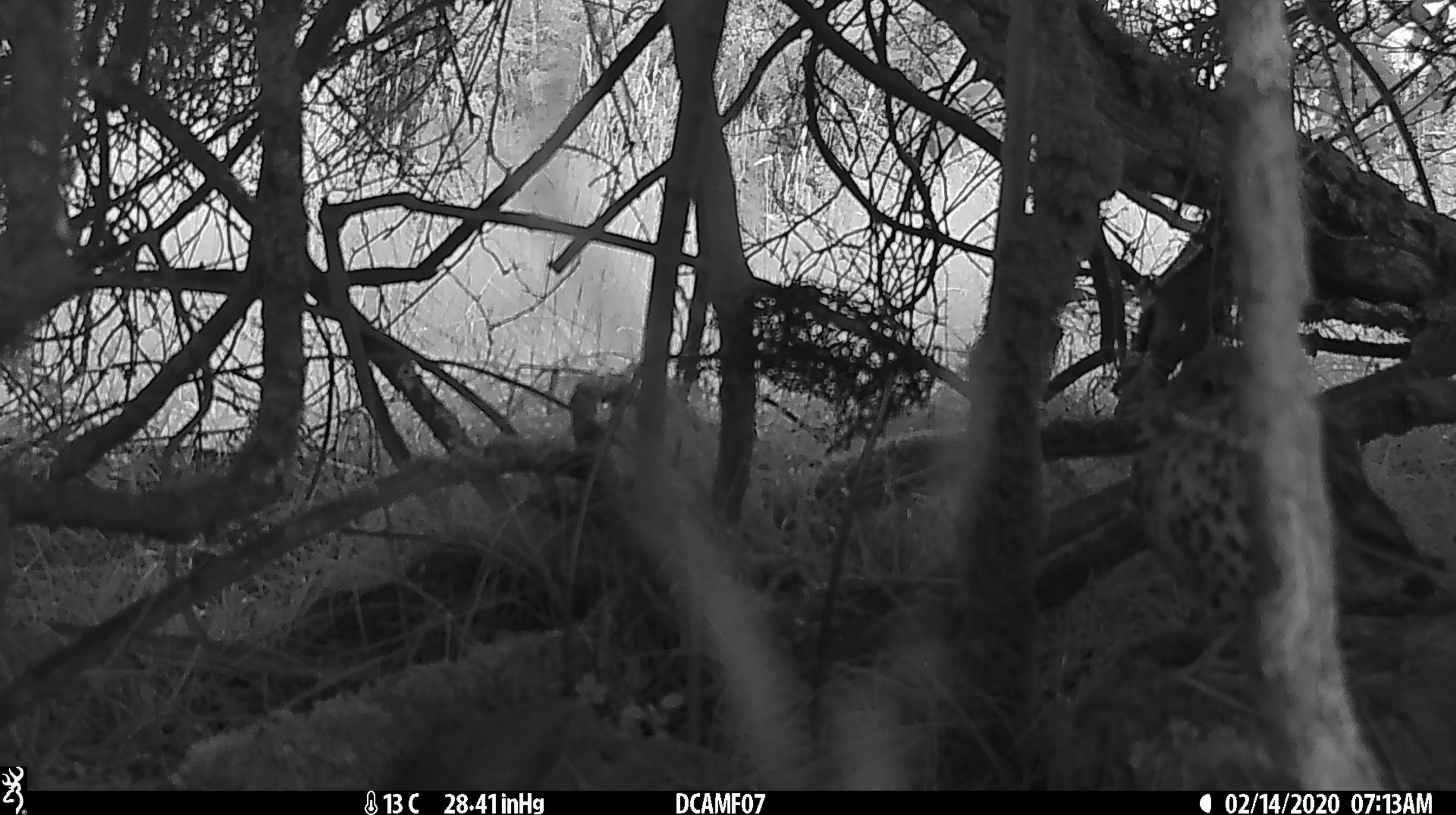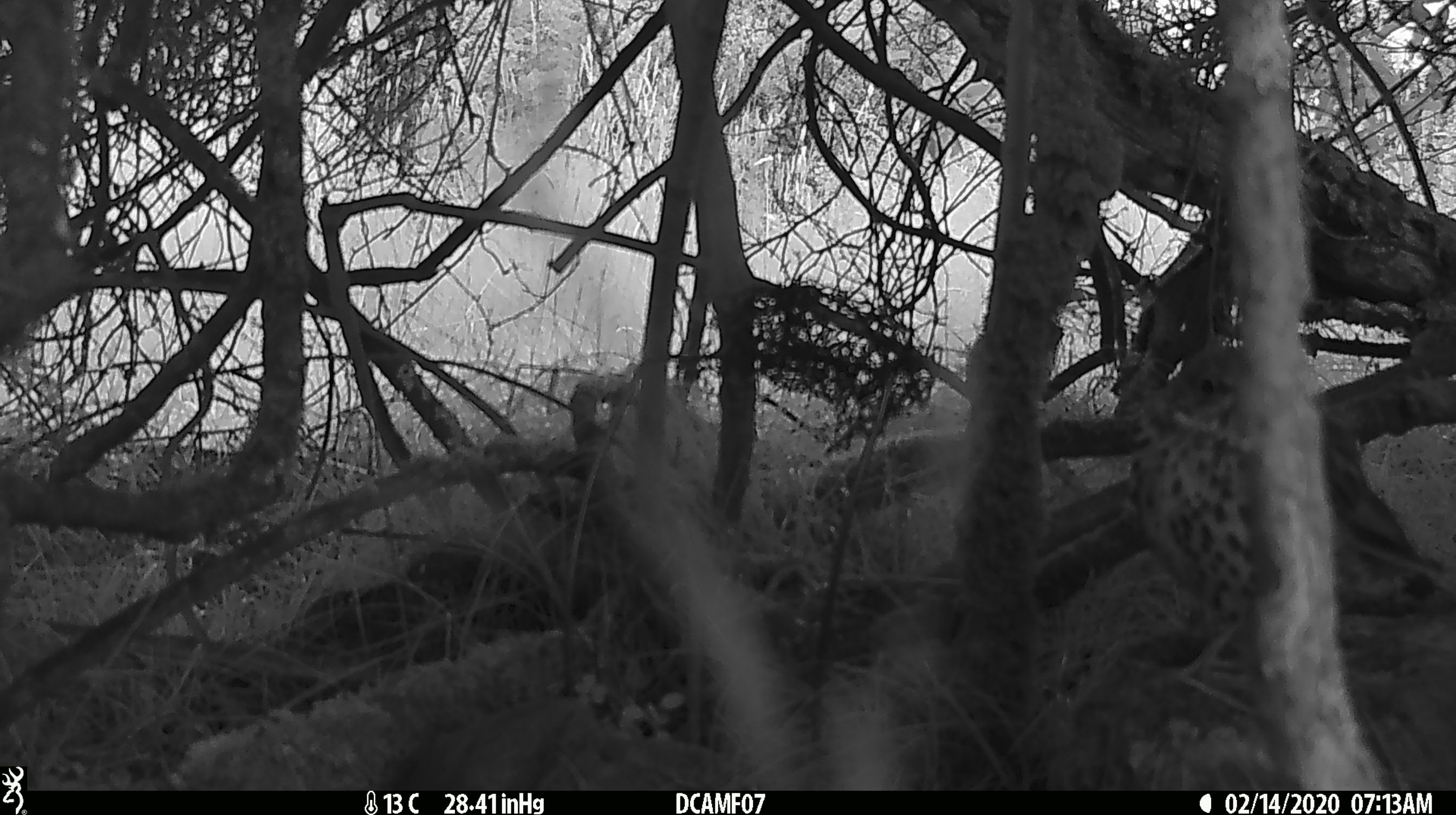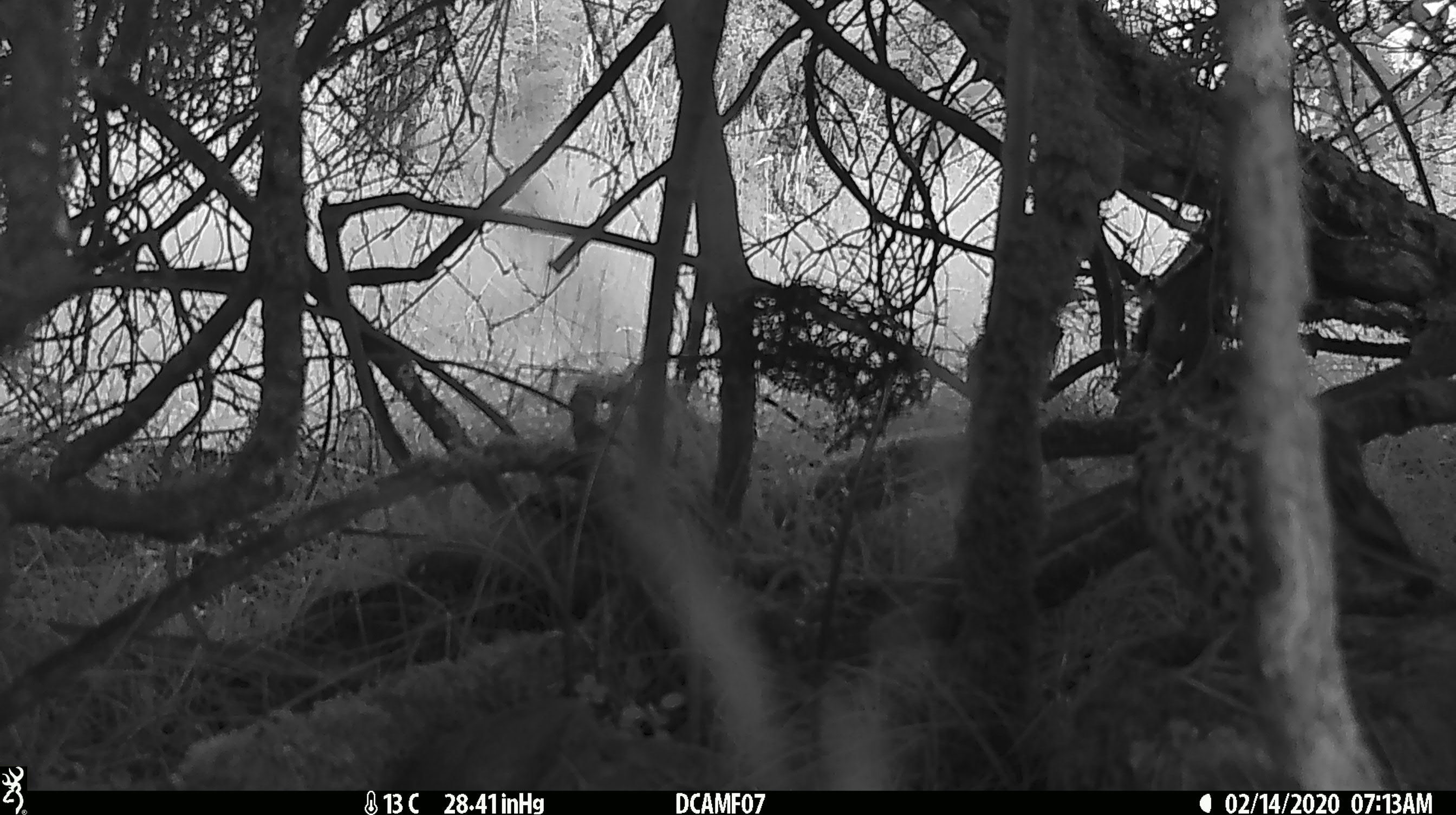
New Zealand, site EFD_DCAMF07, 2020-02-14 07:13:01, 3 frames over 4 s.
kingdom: Animalia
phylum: Chordata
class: Aves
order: Passeriformes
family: Turdidae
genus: Turdus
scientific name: Turdus philomelos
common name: song thrush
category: thrush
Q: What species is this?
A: Thrush (song thrush) (Turdus philomelos).